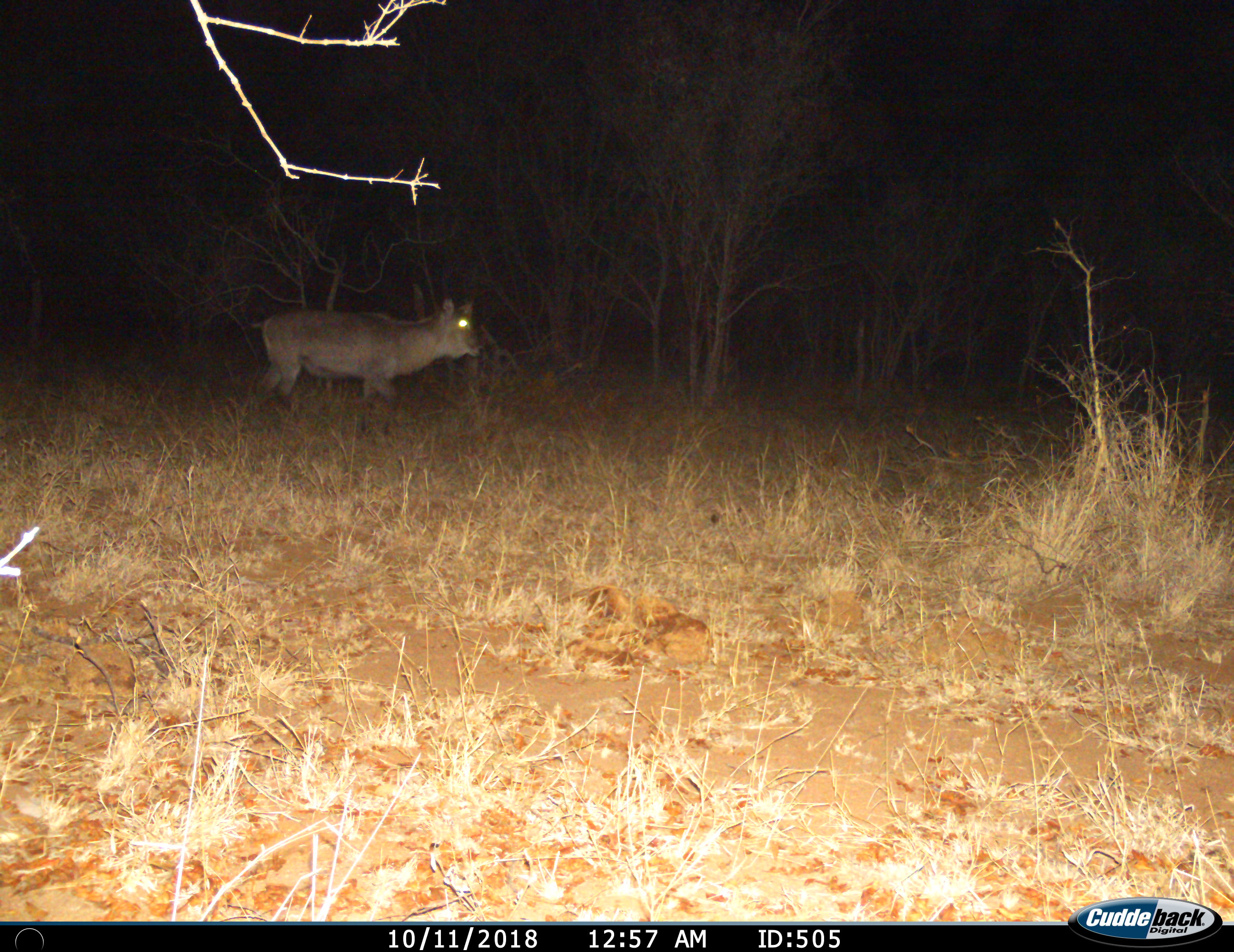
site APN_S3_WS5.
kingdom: Animalia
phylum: Chordata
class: Mammalia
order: Artiodactyla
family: Bovidae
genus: Kobus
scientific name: Kobus ellipsiprymnus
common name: waterbuck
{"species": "waterbuck (Kobus ellipsiprymnus)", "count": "1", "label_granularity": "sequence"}